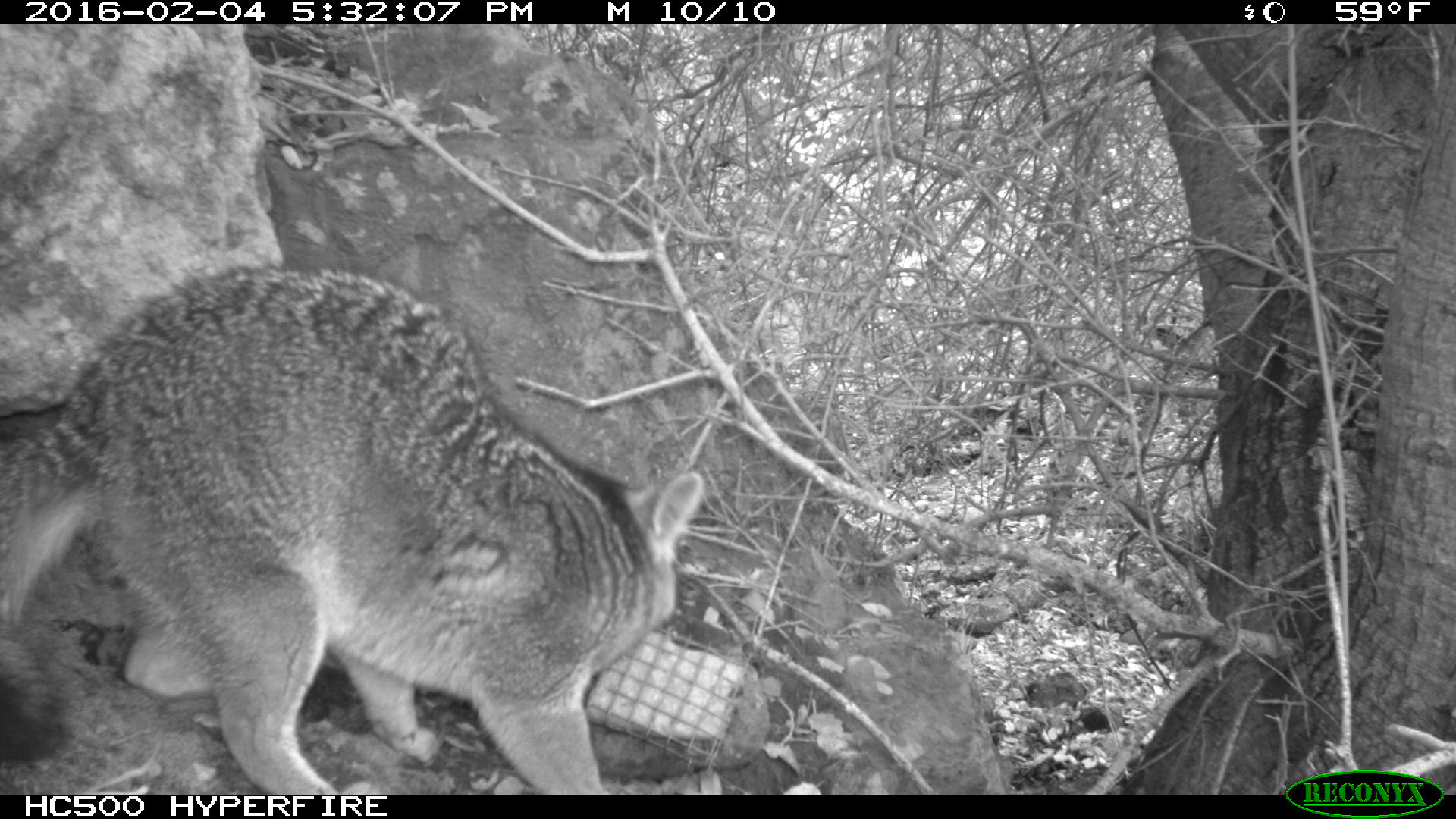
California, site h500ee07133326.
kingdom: Animalia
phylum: Chordata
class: Mammalia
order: Carnivora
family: Canidae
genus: Urocyon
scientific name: Urocyon littoralis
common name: island fox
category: fox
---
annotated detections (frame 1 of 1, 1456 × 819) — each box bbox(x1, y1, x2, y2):
fox: bbox(0, 258, 706, 795)